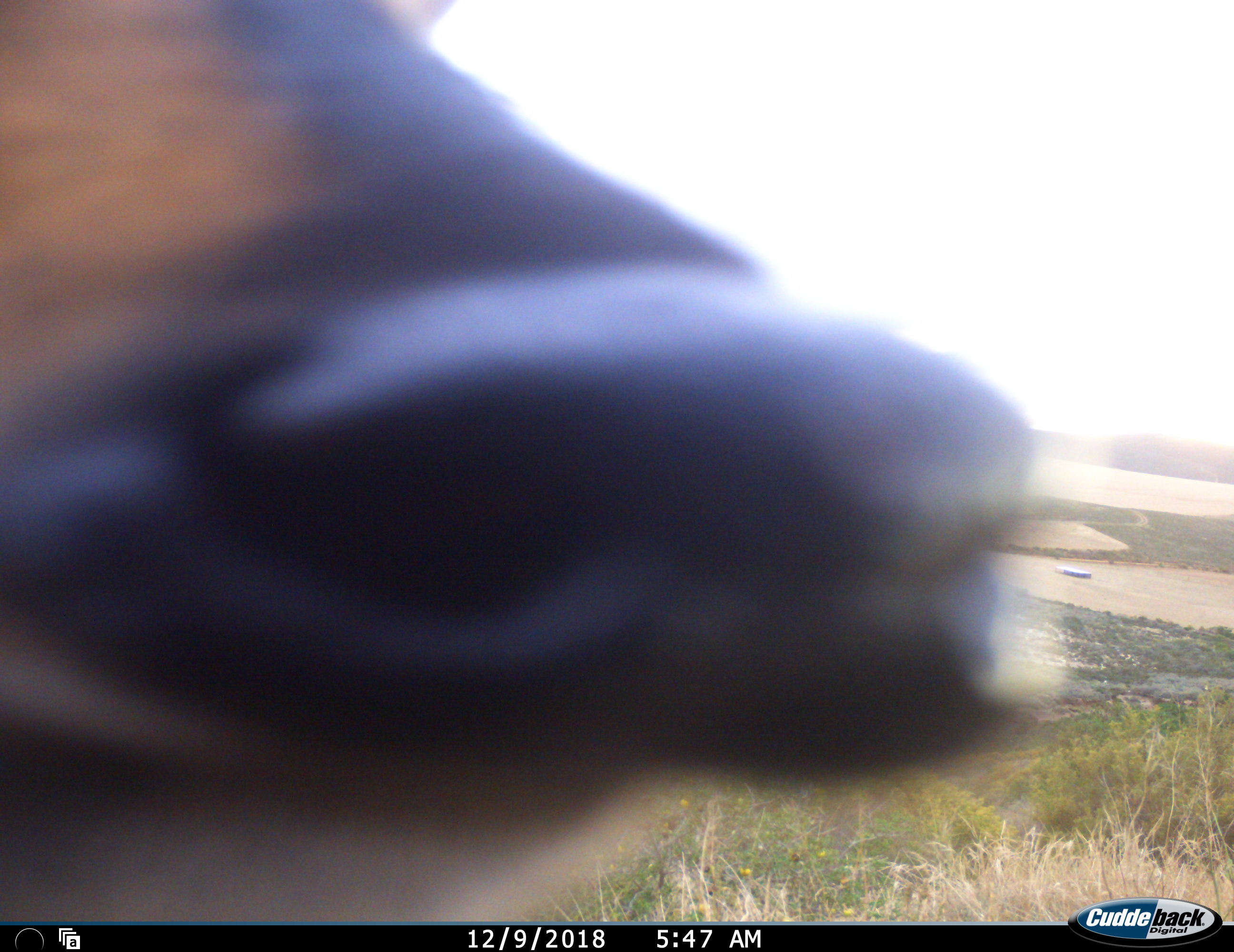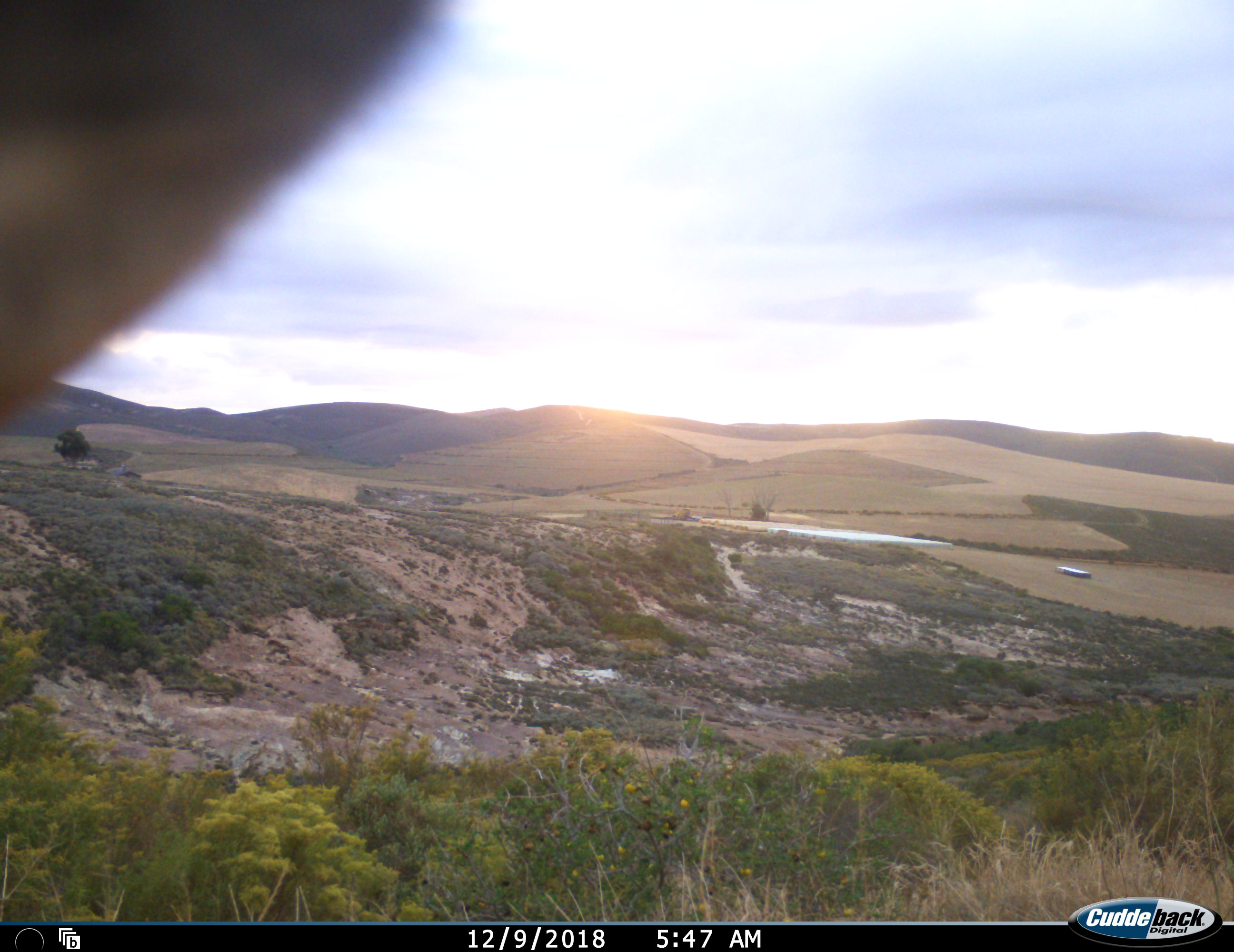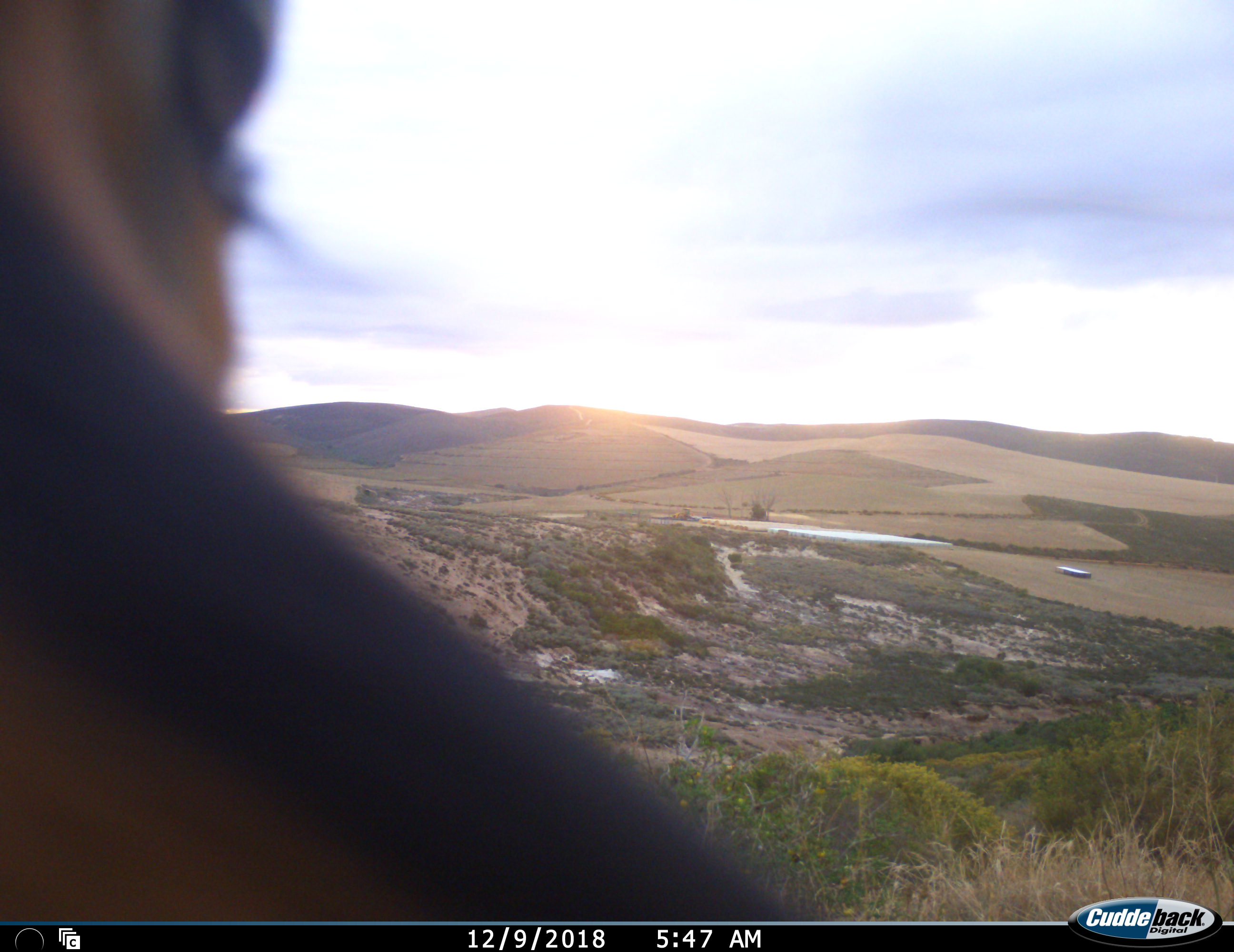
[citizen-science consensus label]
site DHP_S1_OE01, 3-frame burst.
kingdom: Animalia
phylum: Chordata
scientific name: Vertebrata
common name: domestic animal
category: domesticanimal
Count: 1.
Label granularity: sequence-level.